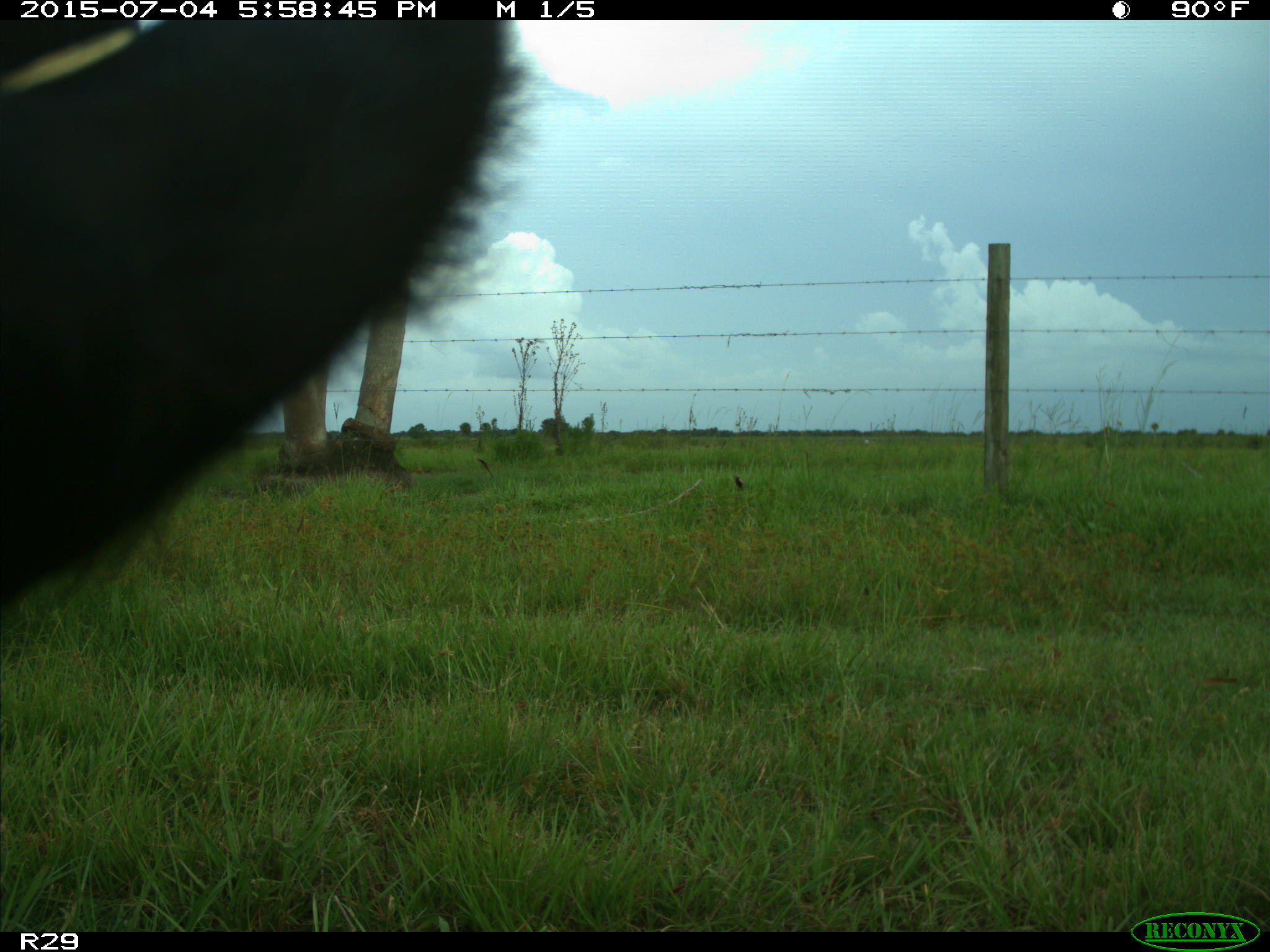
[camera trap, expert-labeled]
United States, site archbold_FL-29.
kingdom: Animalia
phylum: Chordata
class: Mammalia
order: Artiodactyla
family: Bovidae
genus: Bos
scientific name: Bos taurus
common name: domestic cow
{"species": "Bos taurus (domestic cow)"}